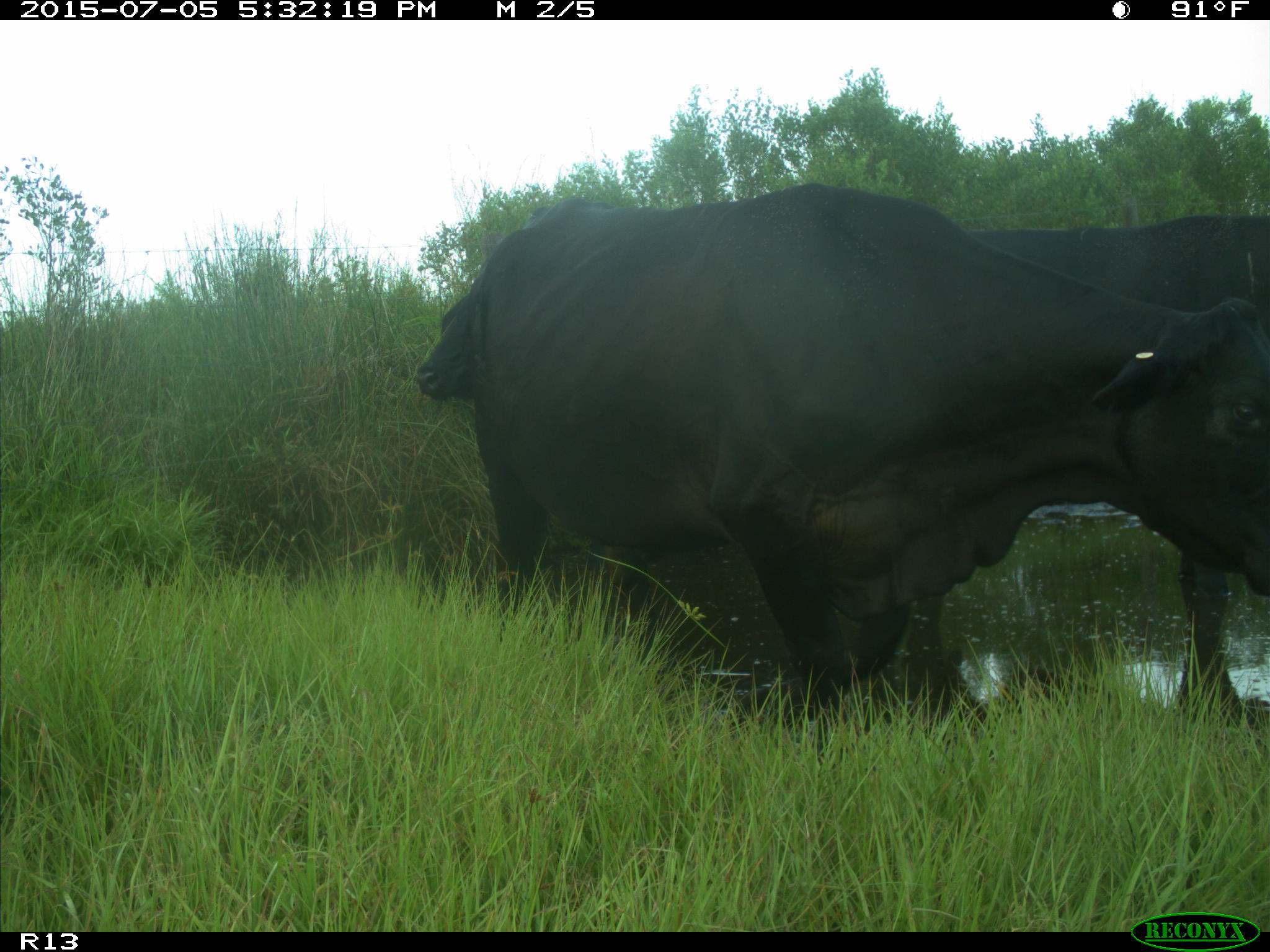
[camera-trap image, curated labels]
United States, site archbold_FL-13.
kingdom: Animalia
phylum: Chordata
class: Mammalia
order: Artiodactyla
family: Bovidae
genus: Bos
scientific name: Bos taurus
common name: domestic cow